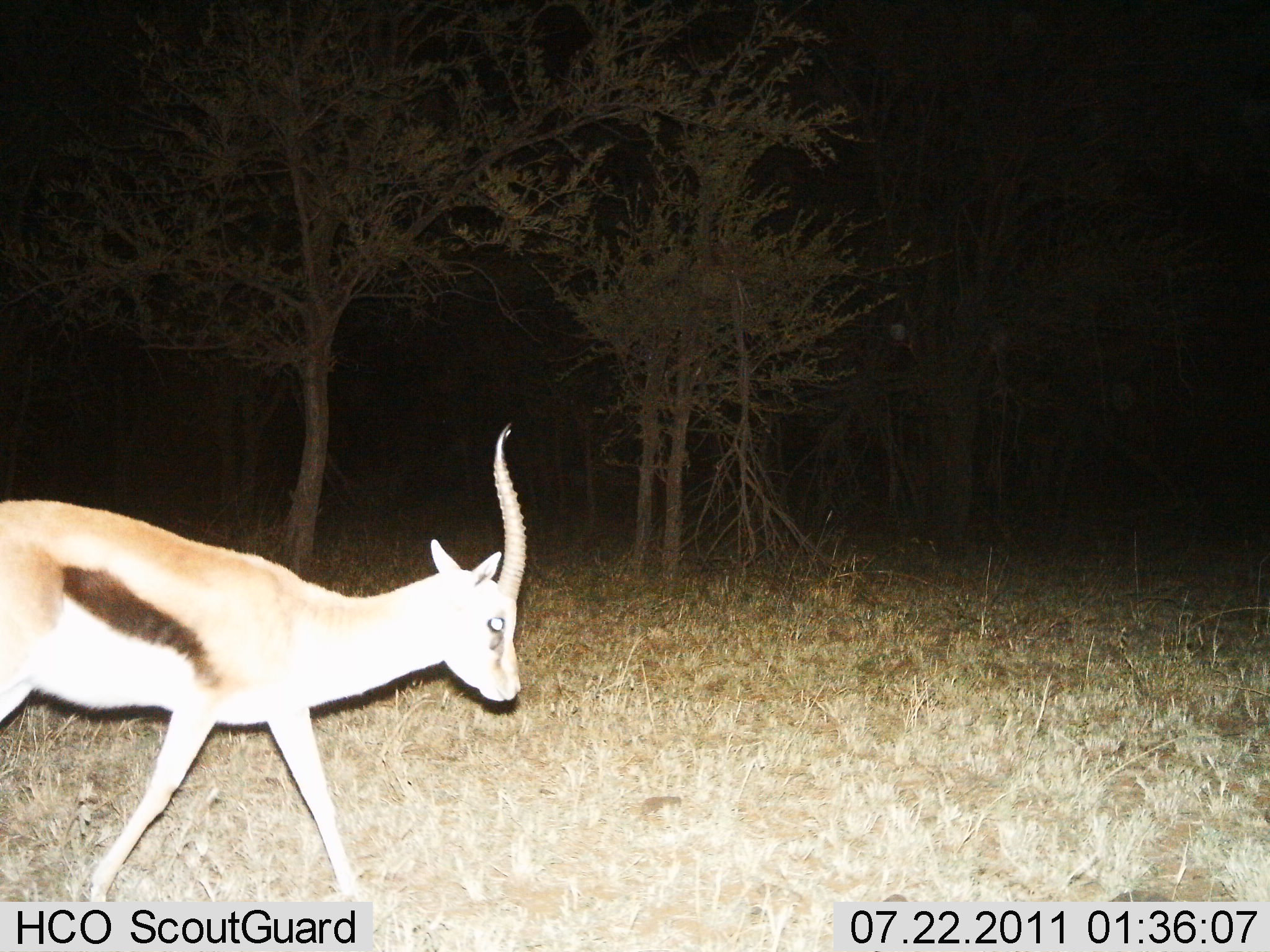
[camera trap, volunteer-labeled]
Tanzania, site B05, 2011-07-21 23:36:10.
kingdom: Animalia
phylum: Chordata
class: Mammalia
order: Artiodactyla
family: Bovidae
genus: Eudorcas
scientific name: Eudorcas thomsonii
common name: thomson's gazelle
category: gazellethomsons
Gazellethomsons (thomson's gazelle) (Eudorcas thomsonii), count 1. Behavior (volunteer vote fractions): standing 27%, resting 0%, moving 80%, interacting 0%. Young present (vote fraction): 0%. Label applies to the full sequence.